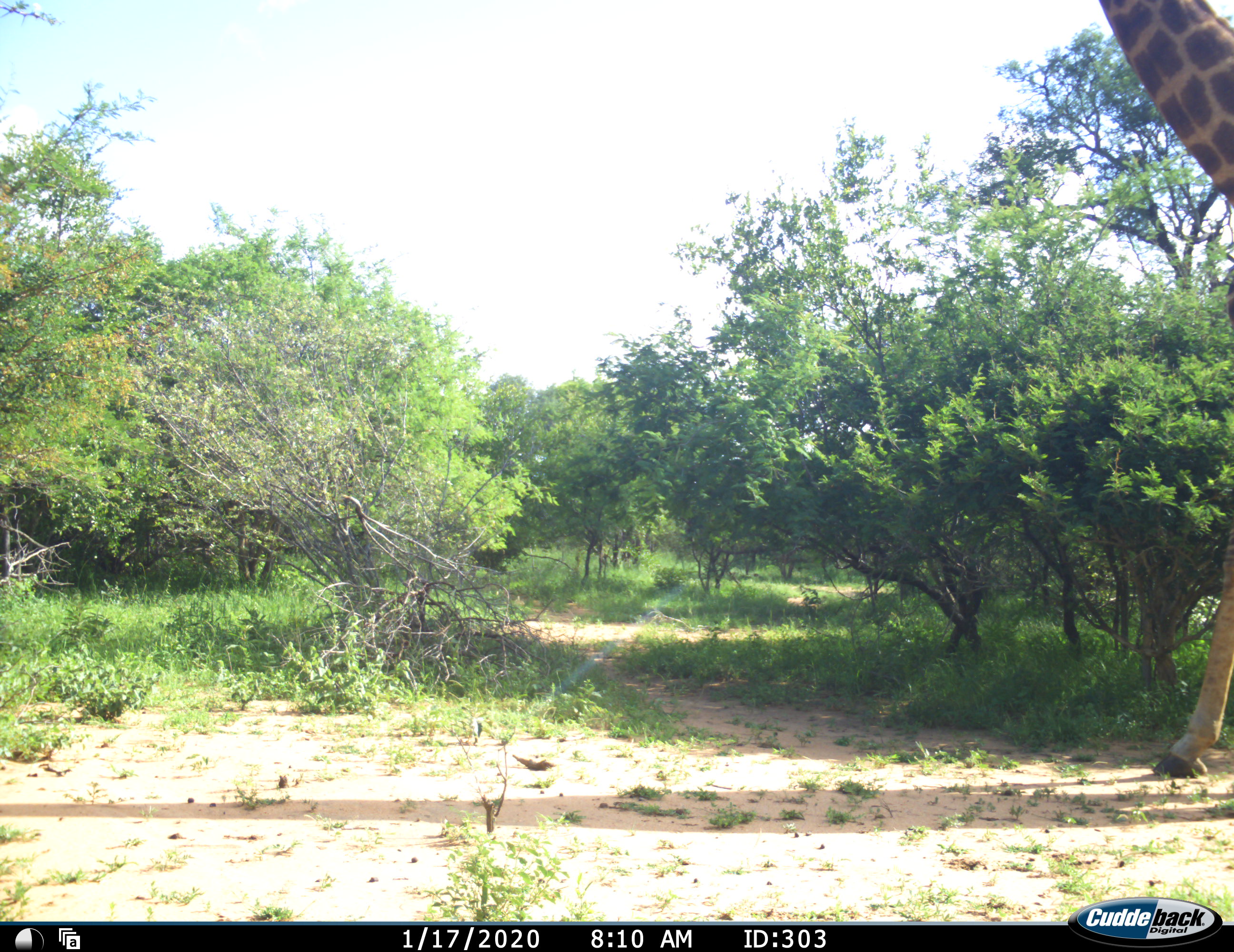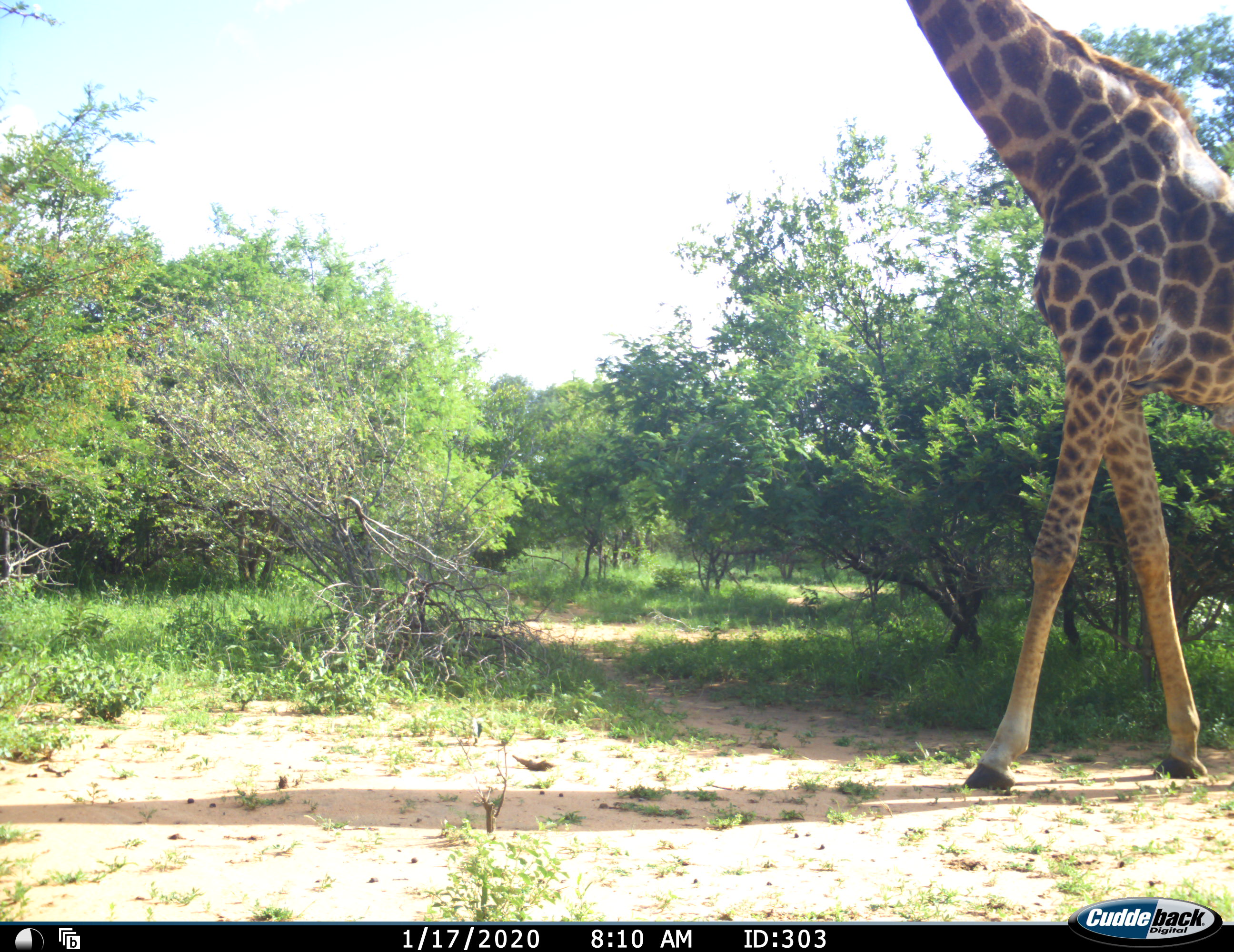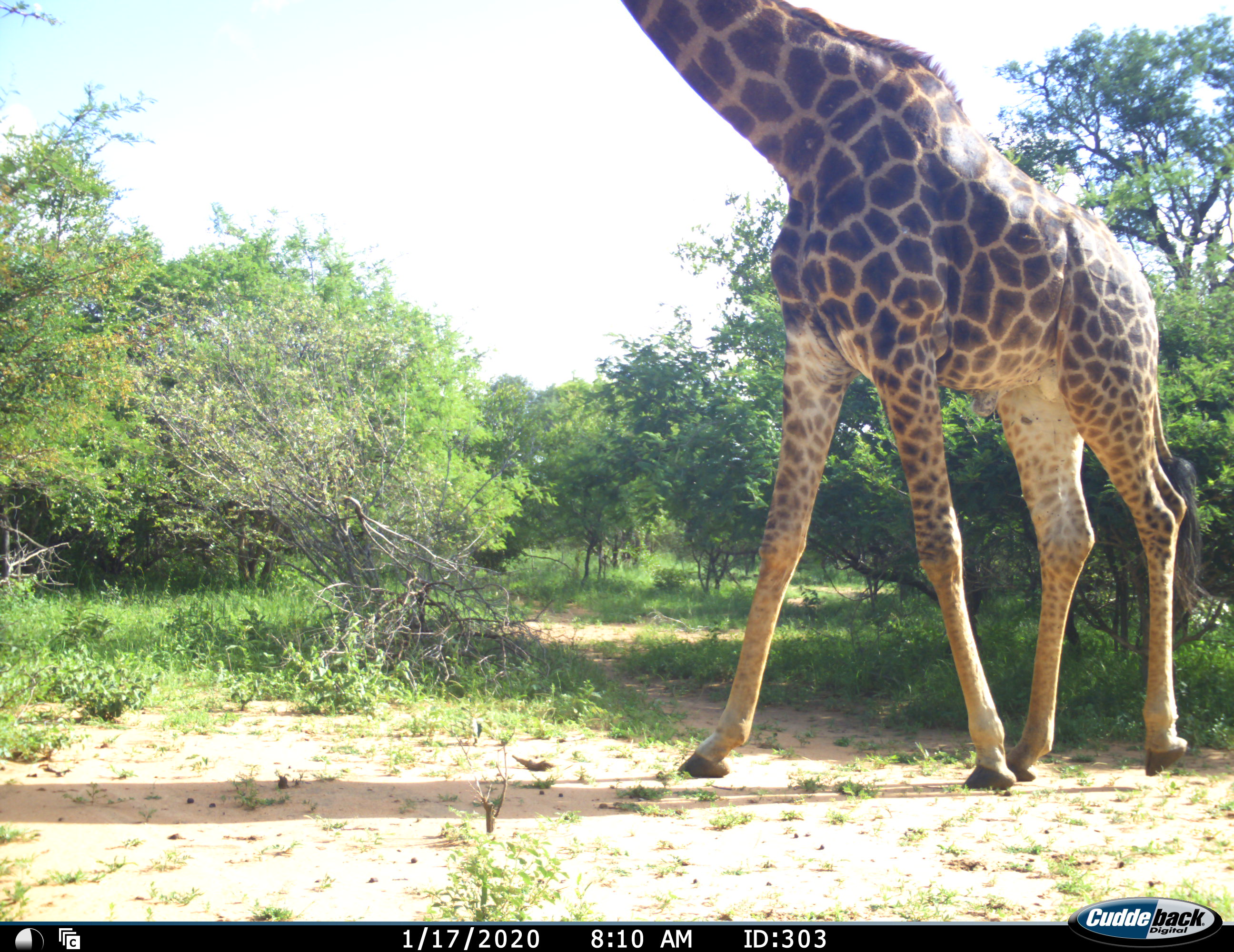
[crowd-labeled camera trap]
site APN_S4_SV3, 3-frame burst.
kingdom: Animalia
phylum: Chordata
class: Mammalia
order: Artiodactyla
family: Giraffidae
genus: Giraffa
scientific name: Giraffa camelopardalis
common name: giraffe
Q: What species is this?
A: Giraffe (Giraffa camelopardalis).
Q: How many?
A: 1.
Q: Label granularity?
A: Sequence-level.